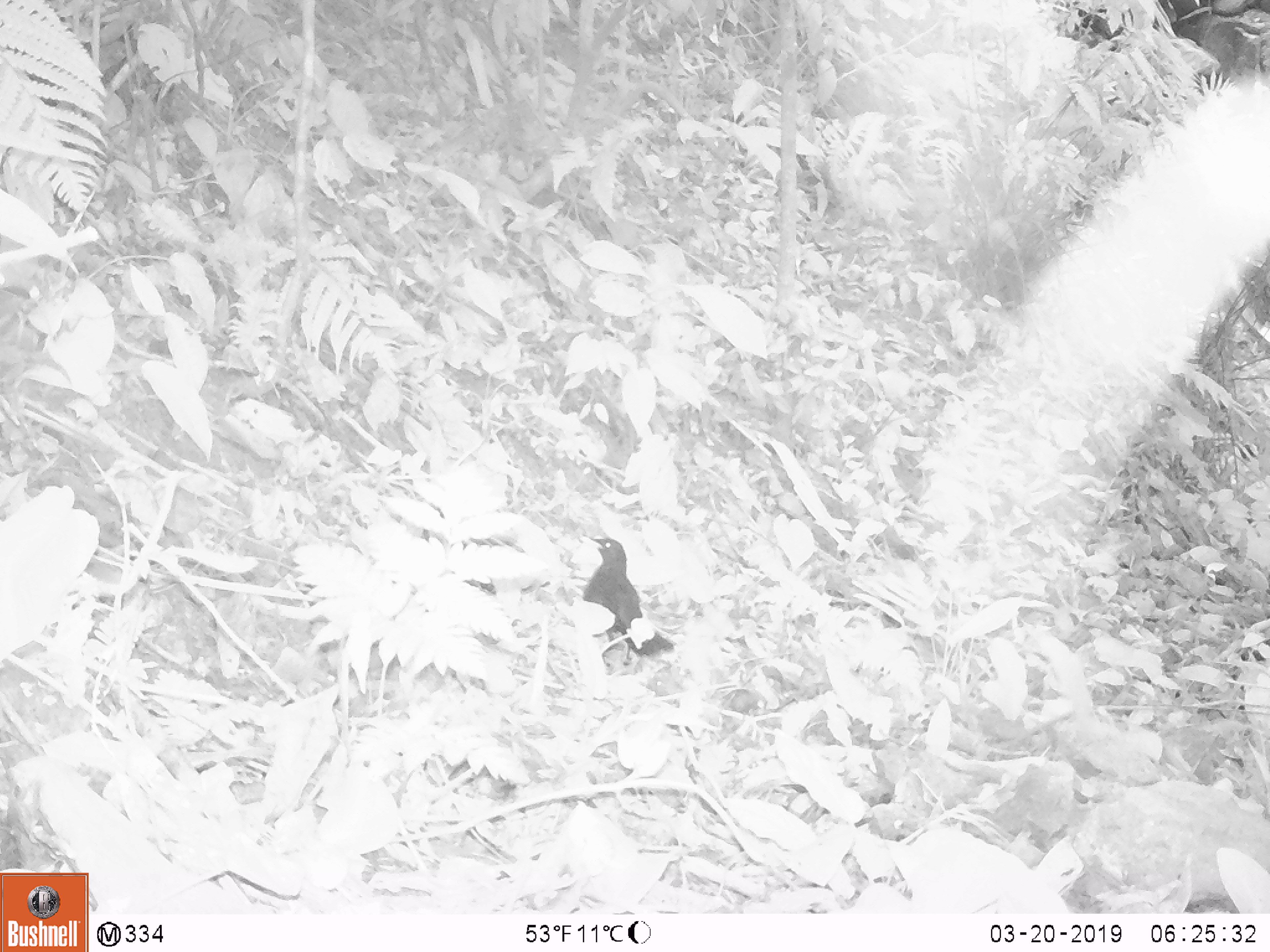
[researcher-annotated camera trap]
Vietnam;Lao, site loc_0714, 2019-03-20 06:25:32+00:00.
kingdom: Animalia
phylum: Chordata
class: Aves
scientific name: Aves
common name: bird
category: unidentified bird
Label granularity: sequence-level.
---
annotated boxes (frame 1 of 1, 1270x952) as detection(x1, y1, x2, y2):
unidentified bird: detection(582, 534, 673, 656)